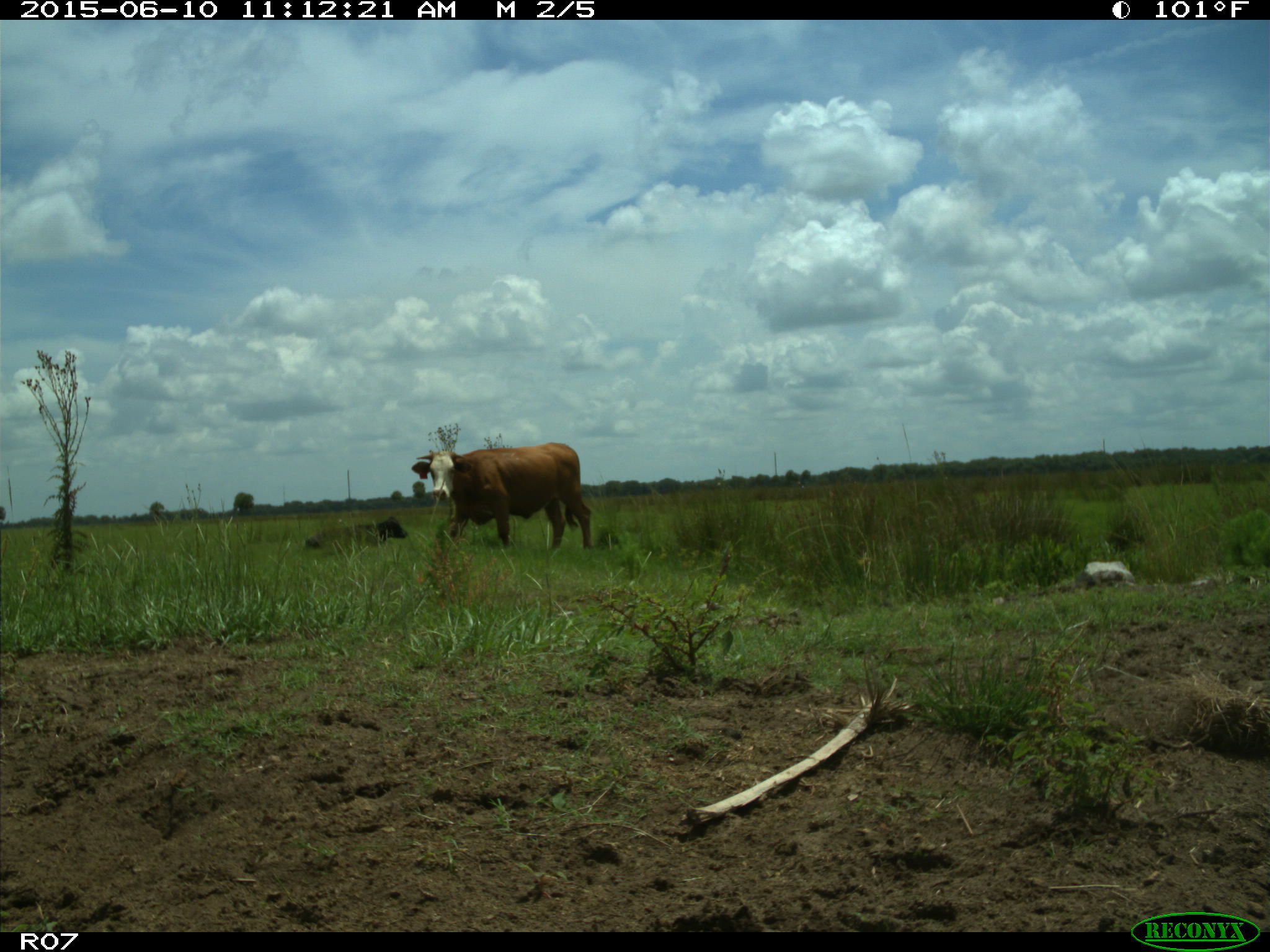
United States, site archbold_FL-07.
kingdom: Animalia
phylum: Chordata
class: Mammalia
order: Artiodactyla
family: Bovidae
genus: Bos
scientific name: Bos taurus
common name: domestic cow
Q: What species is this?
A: Bos taurus (domestic cow).